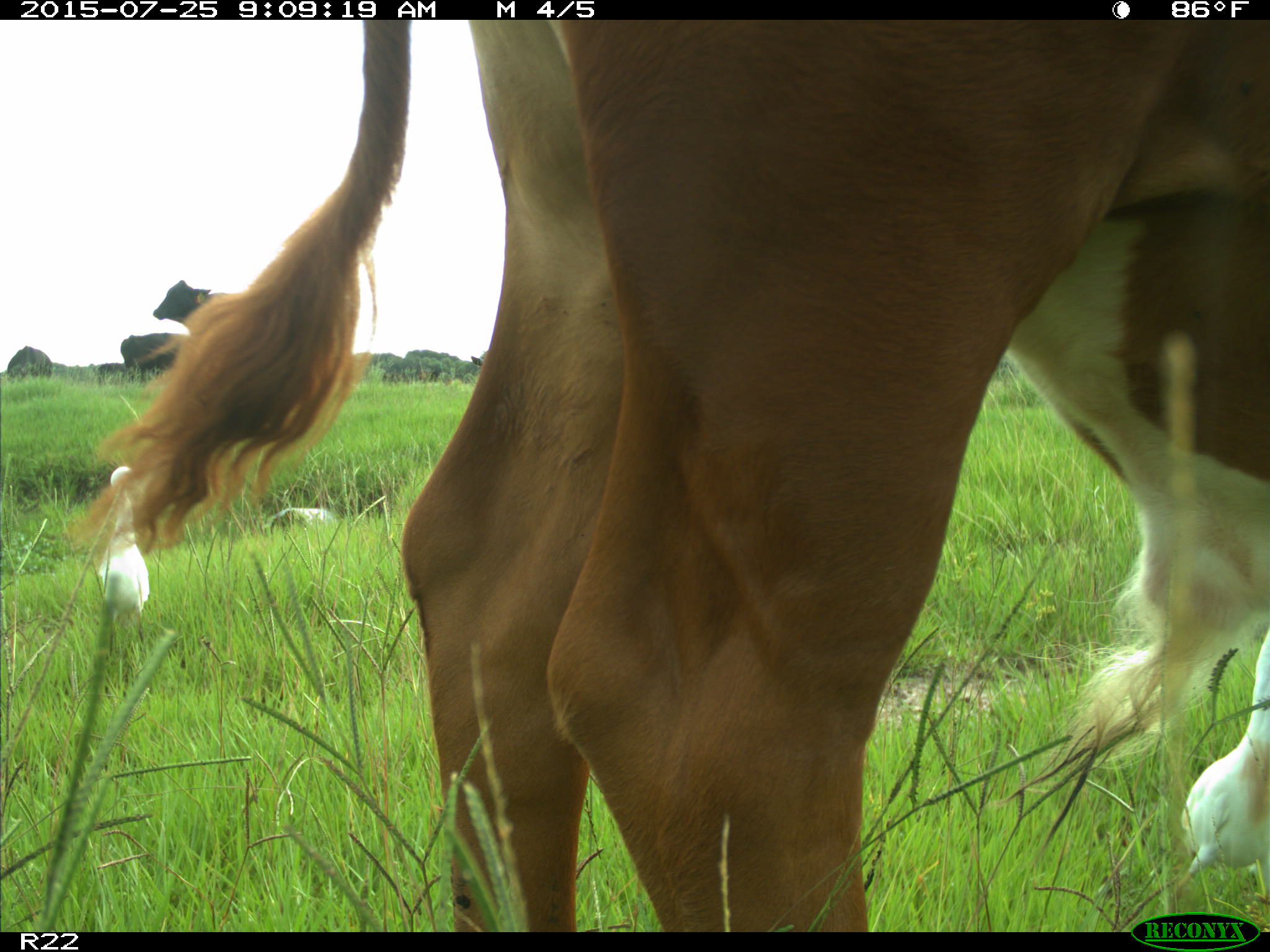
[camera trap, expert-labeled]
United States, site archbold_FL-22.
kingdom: Animalia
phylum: Chordata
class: Mammalia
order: Artiodactyla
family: Bovidae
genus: Bos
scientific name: Bos taurus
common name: domestic cow